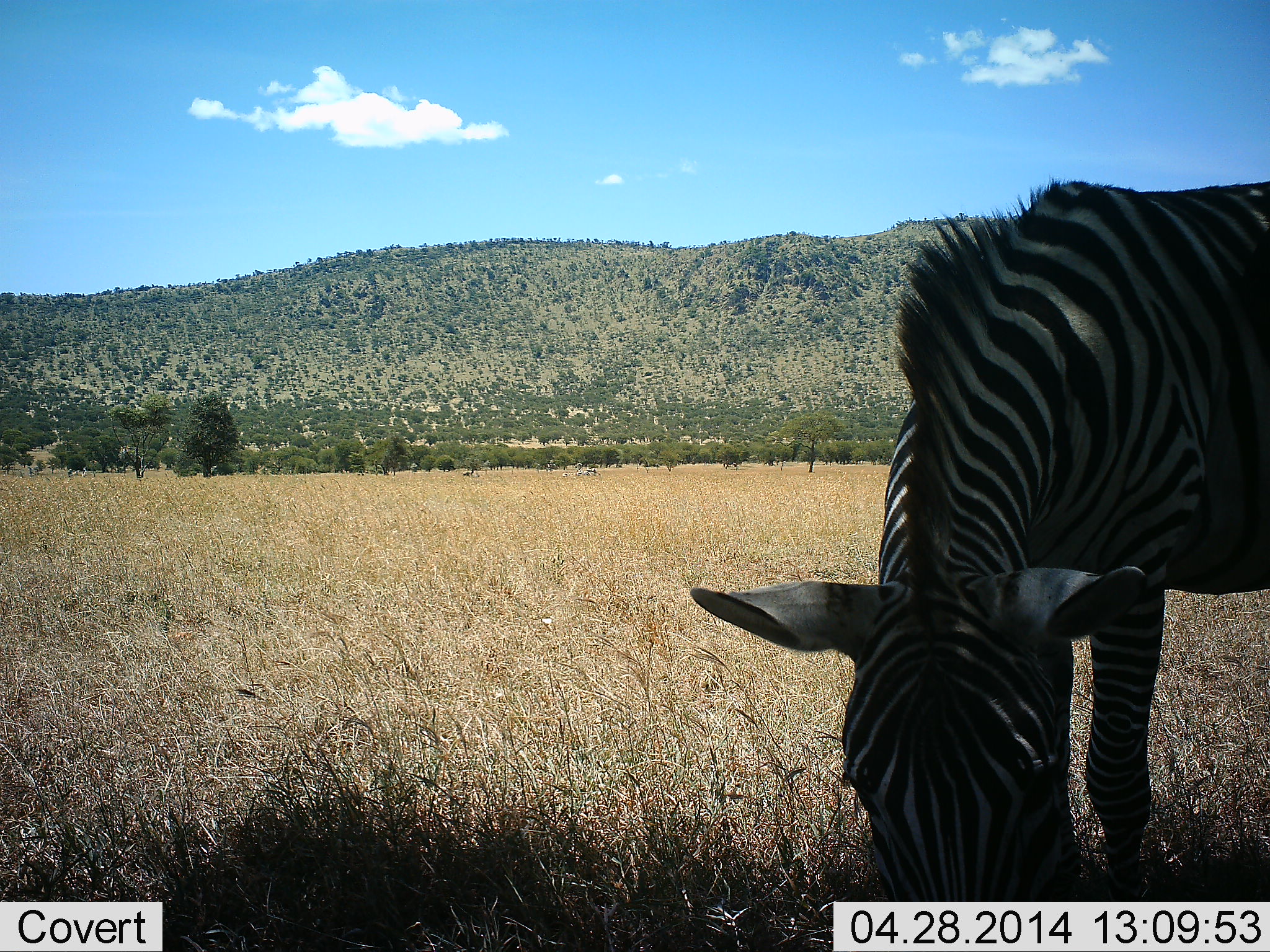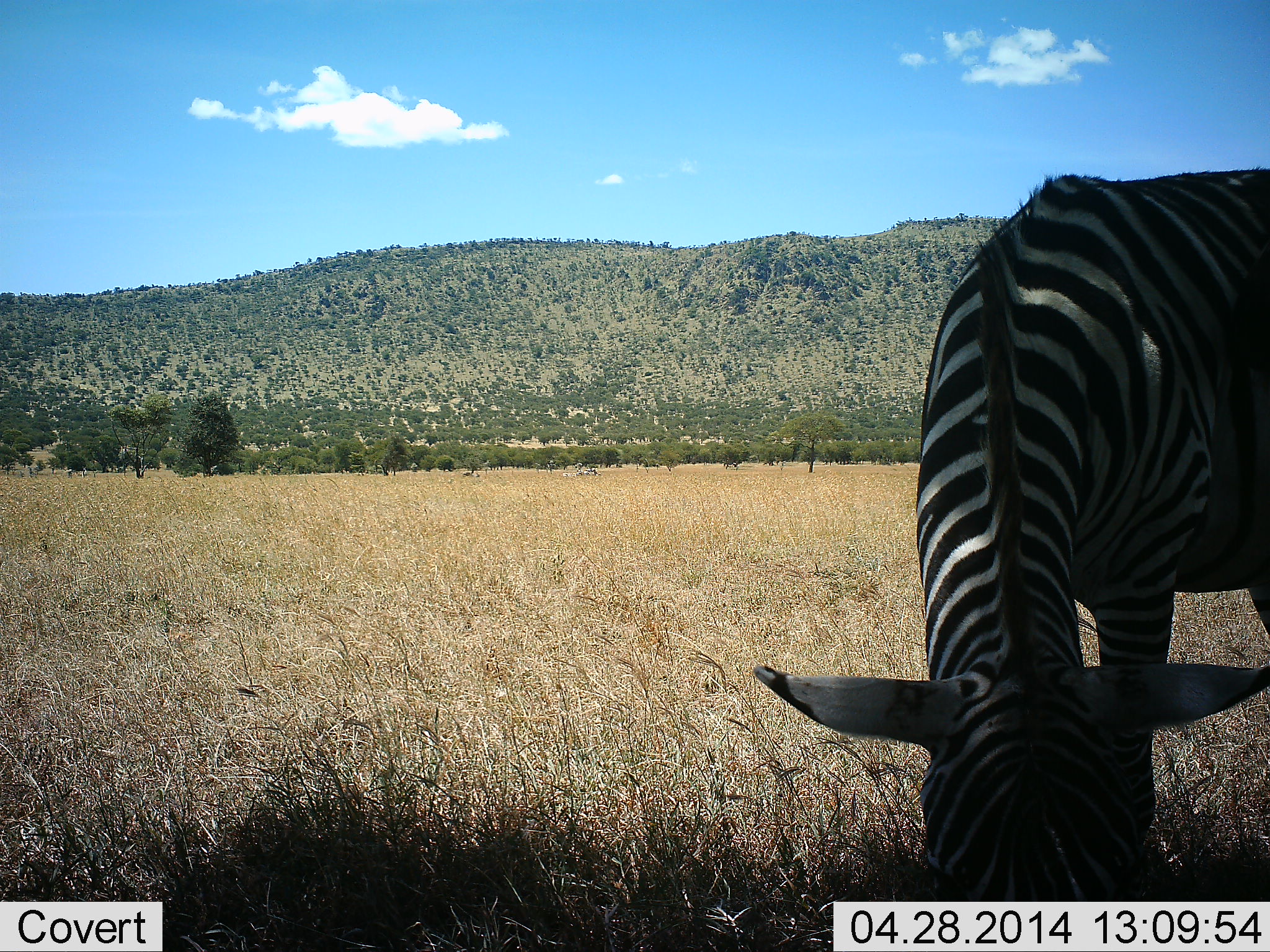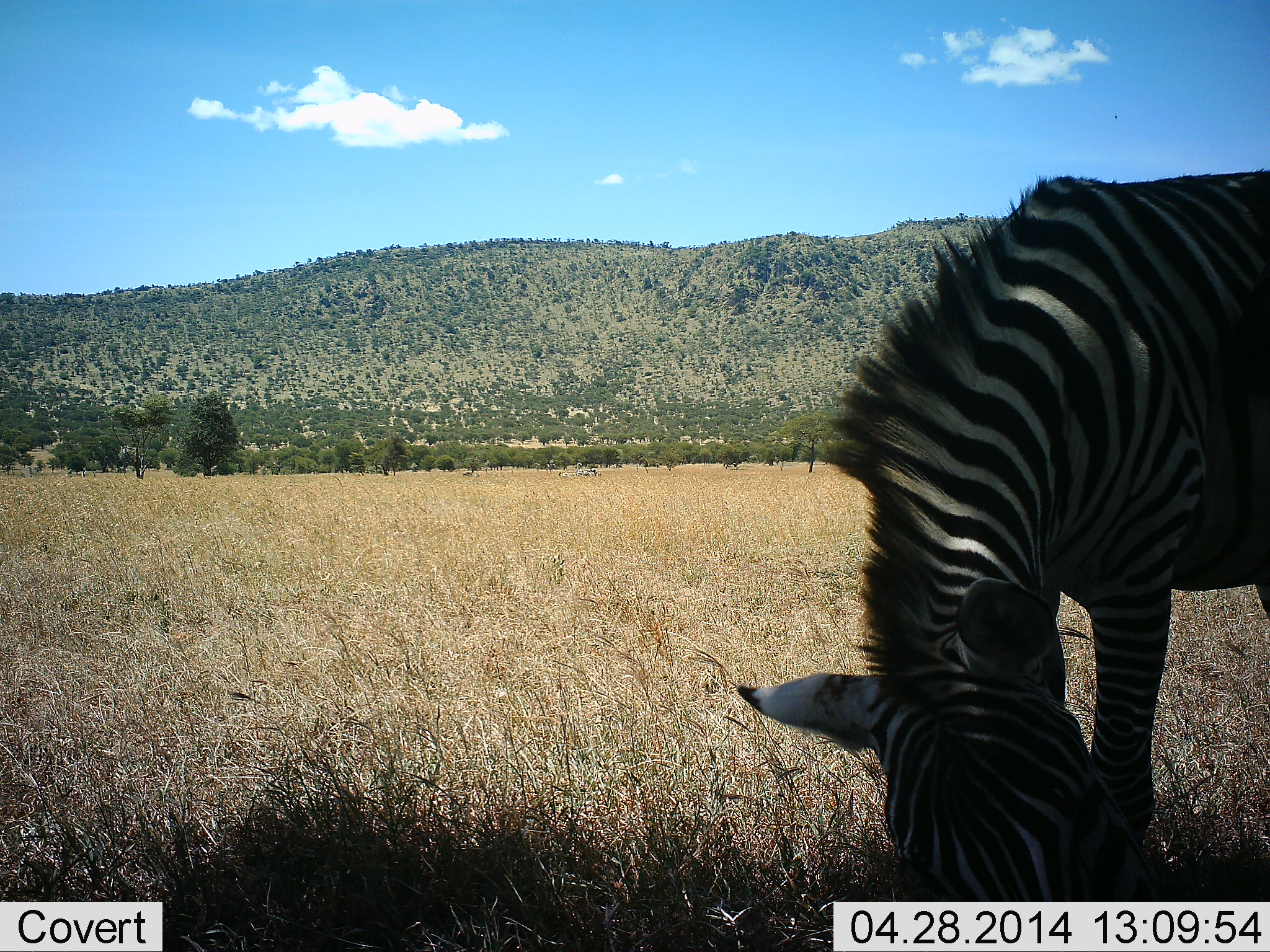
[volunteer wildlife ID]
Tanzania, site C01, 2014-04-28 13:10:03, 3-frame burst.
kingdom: Animalia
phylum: Chordata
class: Mammalia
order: Perissodactyla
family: Equidae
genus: Equus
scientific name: Equus quagga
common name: plains zebra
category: zebra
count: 1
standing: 10%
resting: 0%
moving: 0%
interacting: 0%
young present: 0%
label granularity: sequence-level